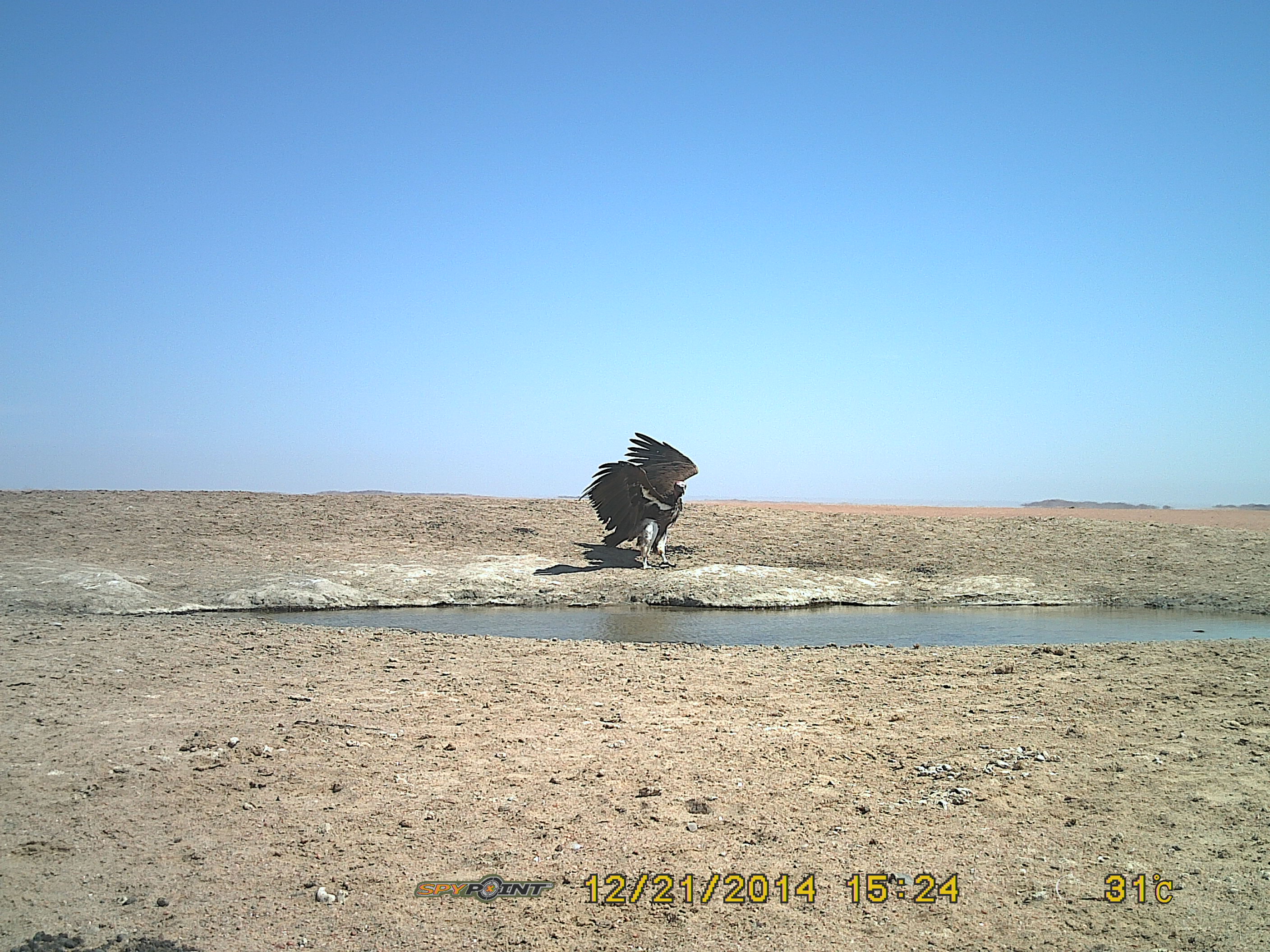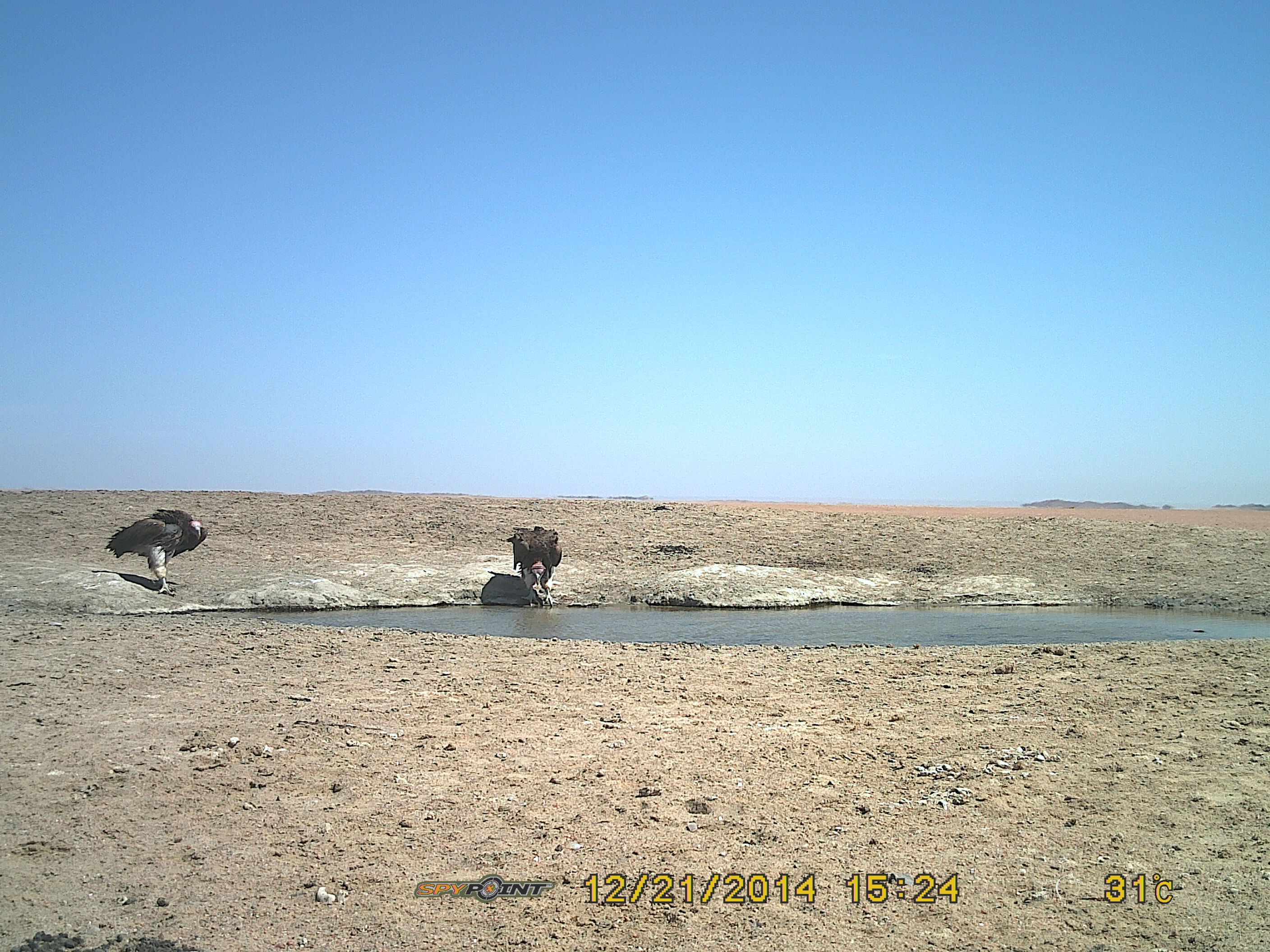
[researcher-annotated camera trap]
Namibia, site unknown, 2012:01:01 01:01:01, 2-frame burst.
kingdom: Animalia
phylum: Chordata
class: Aves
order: Accipitriformes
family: Accipitridae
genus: Torgos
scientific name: Torgos tracheliotos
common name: lappet-faced vulture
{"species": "Torgos tracheliotos (lappet-faced vulture)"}